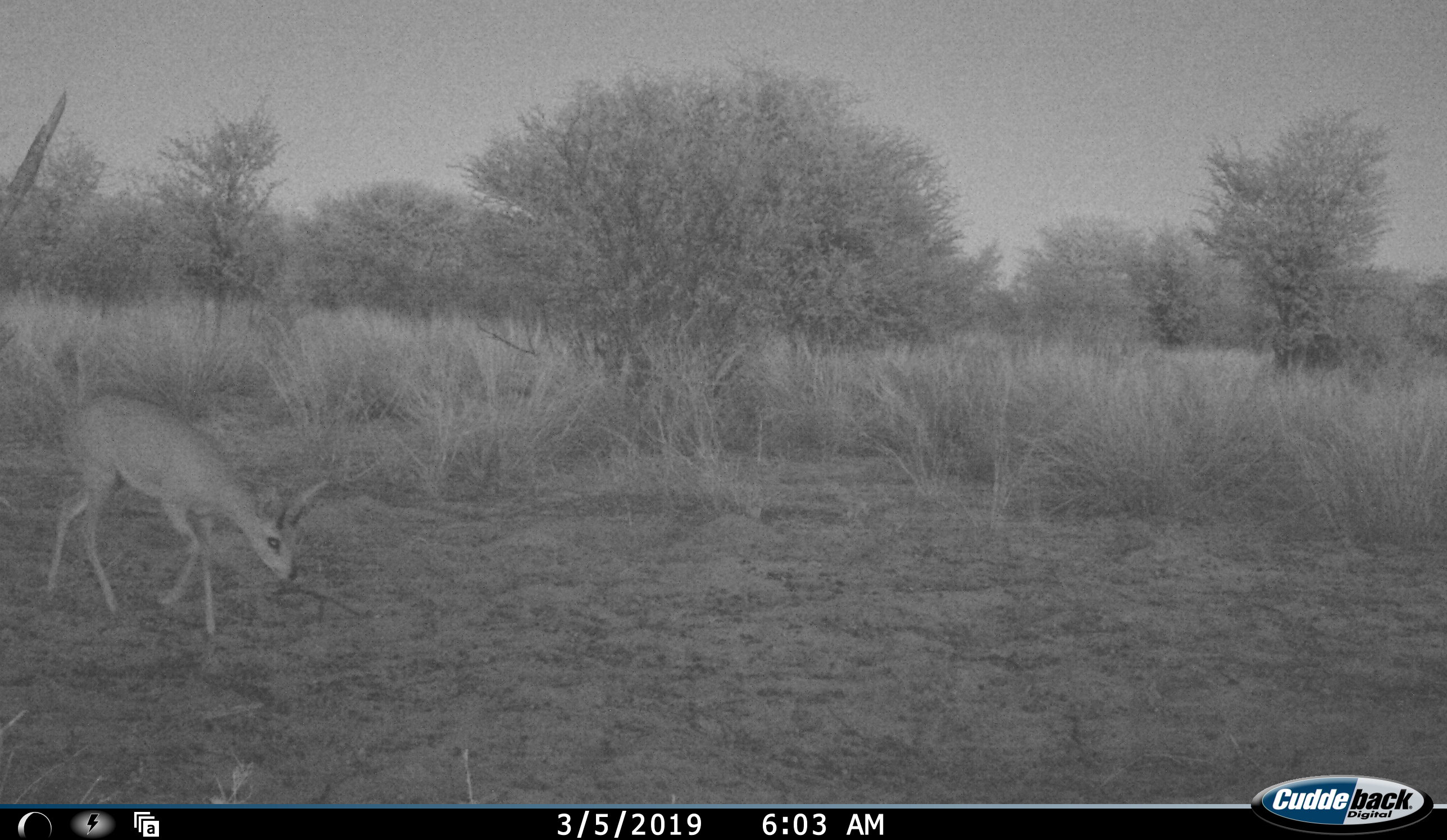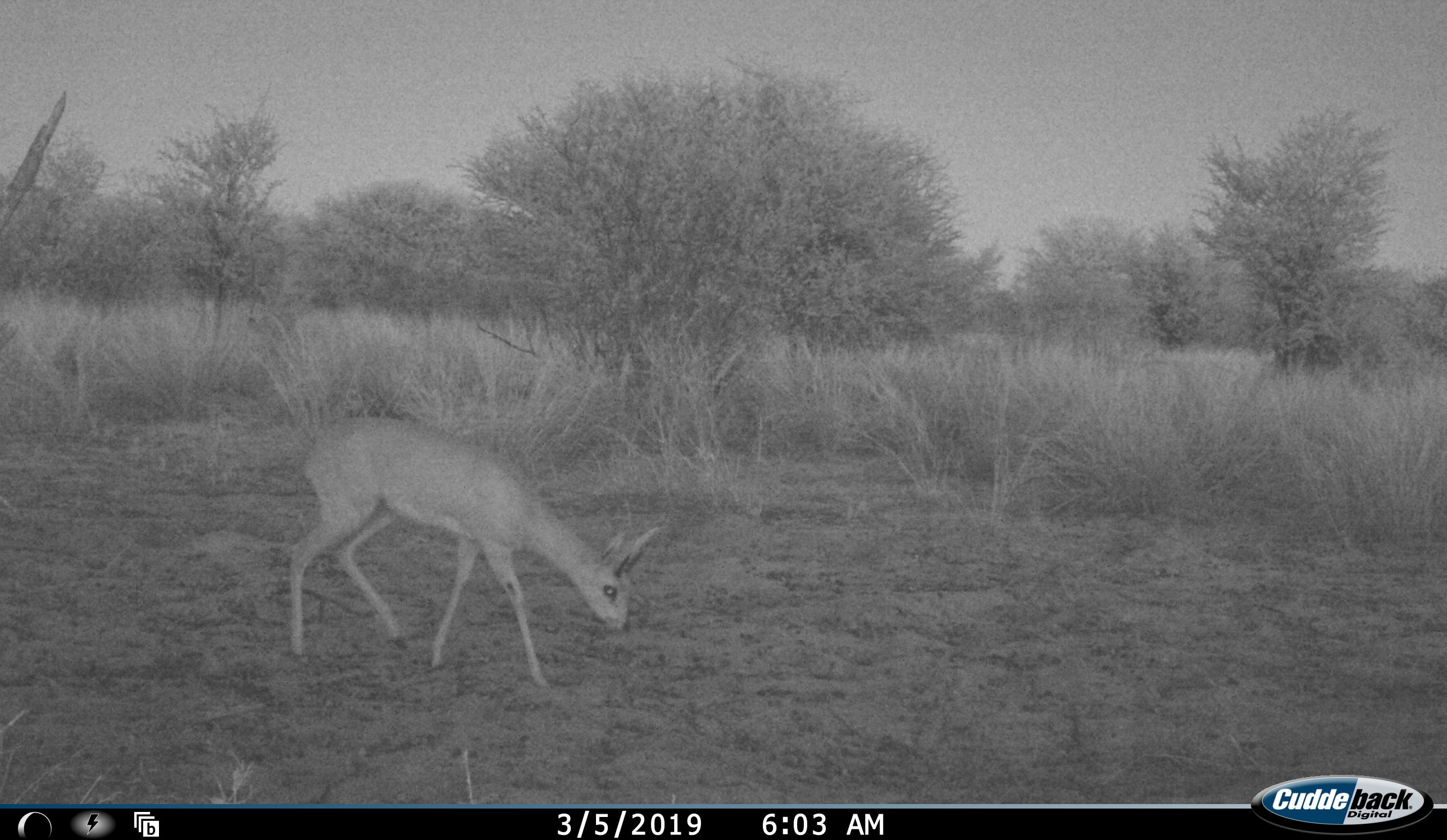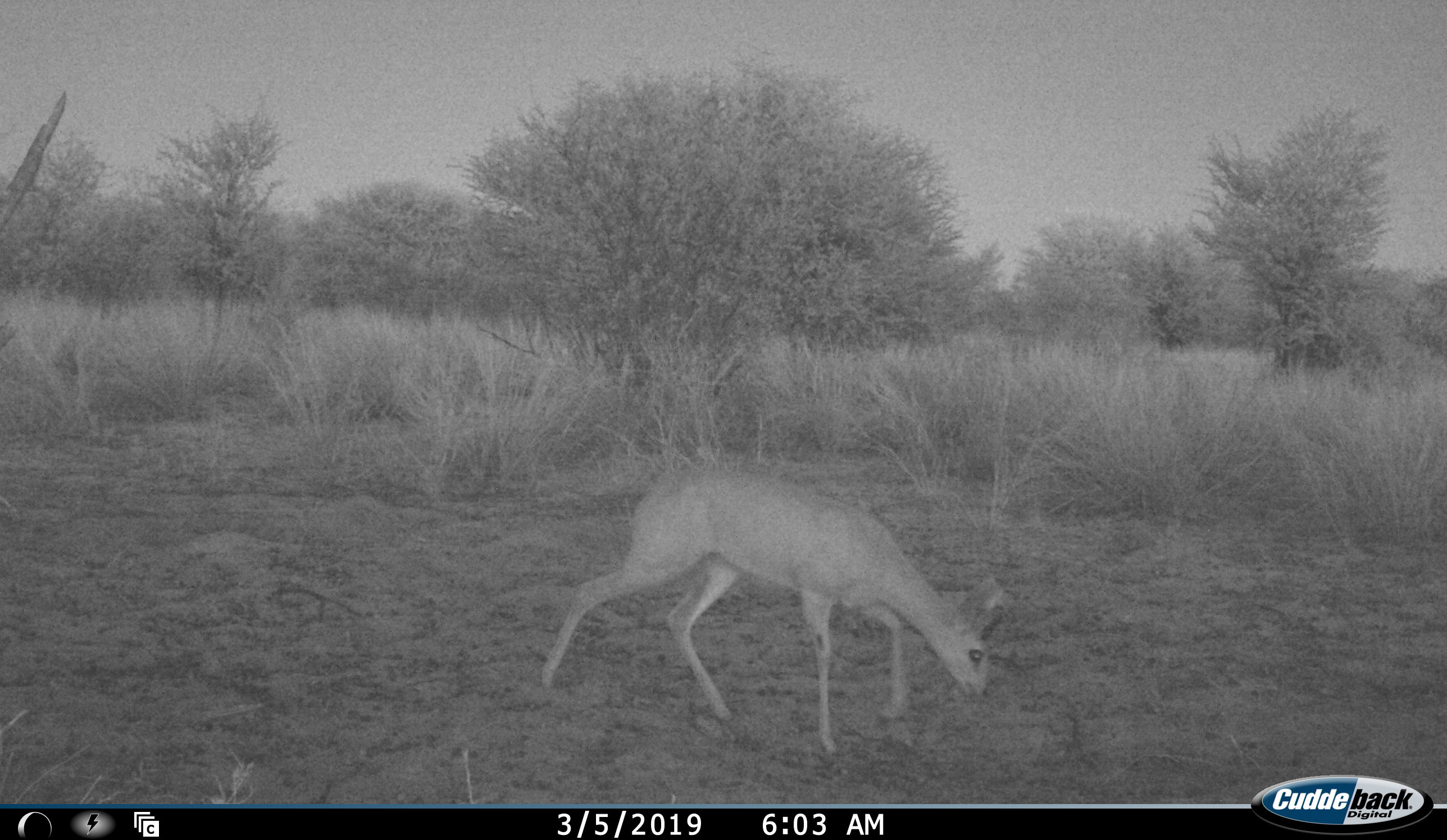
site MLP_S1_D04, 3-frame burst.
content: unidentified animal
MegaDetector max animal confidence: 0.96